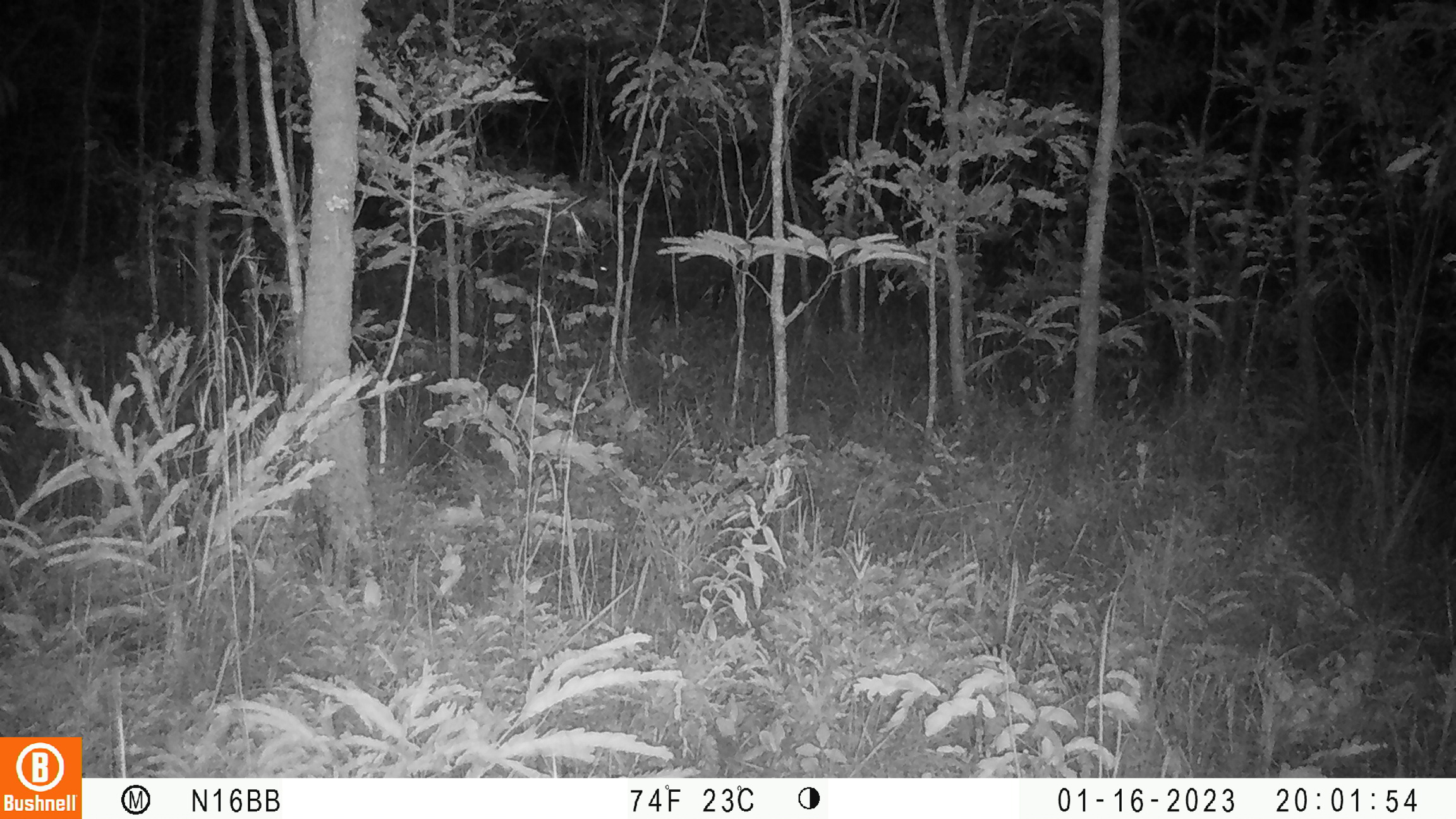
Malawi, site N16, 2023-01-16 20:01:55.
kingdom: Animalia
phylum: Chordata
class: Mammalia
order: Artiodactyla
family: Suidae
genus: Potamochoerus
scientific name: Potamochoerus larvatus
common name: bushpig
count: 1